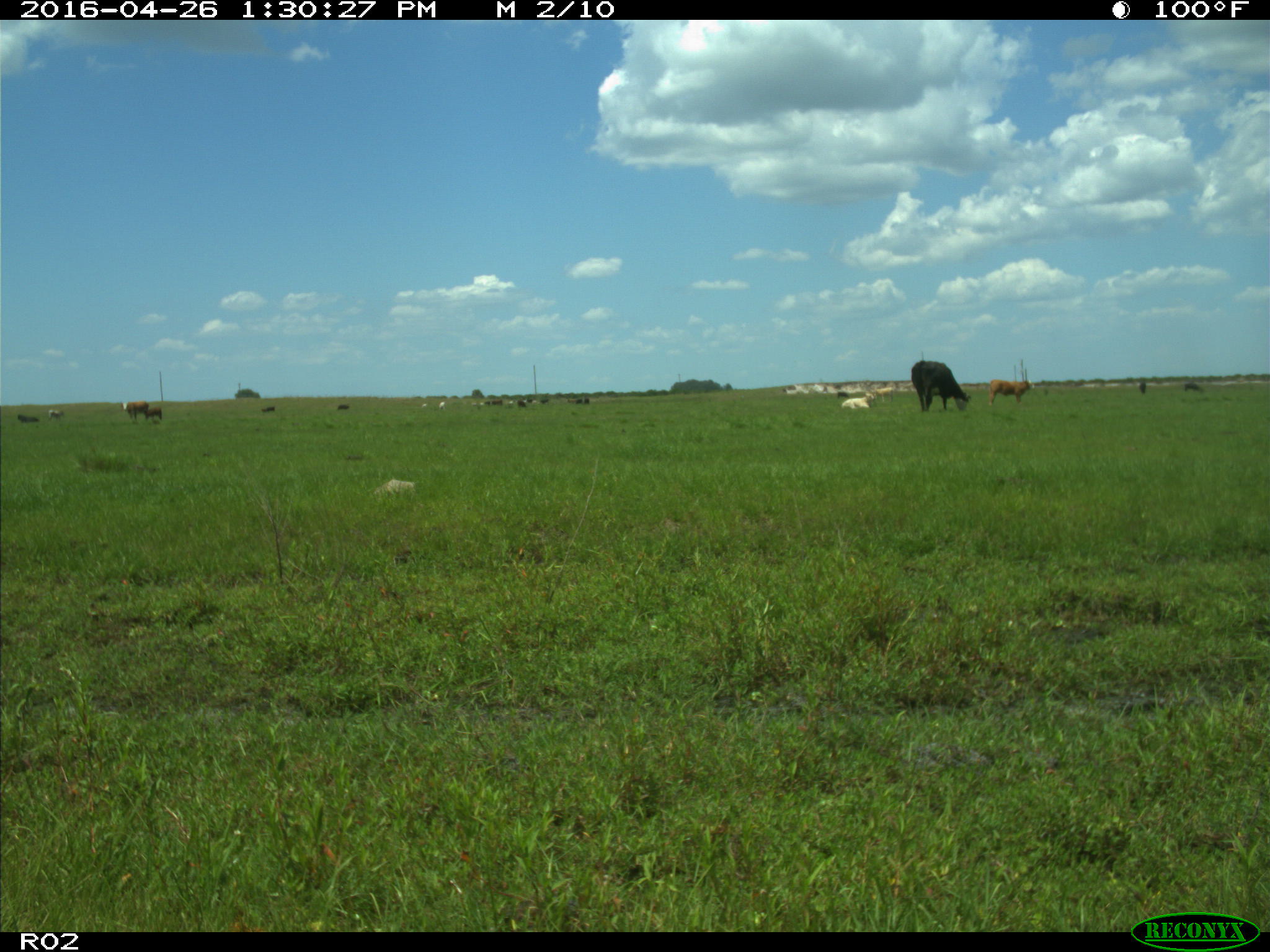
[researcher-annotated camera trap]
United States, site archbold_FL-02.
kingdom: Animalia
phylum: Chordata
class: Mammalia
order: Artiodactyla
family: Bovidae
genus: Bos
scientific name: Bos taurus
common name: domestic cow